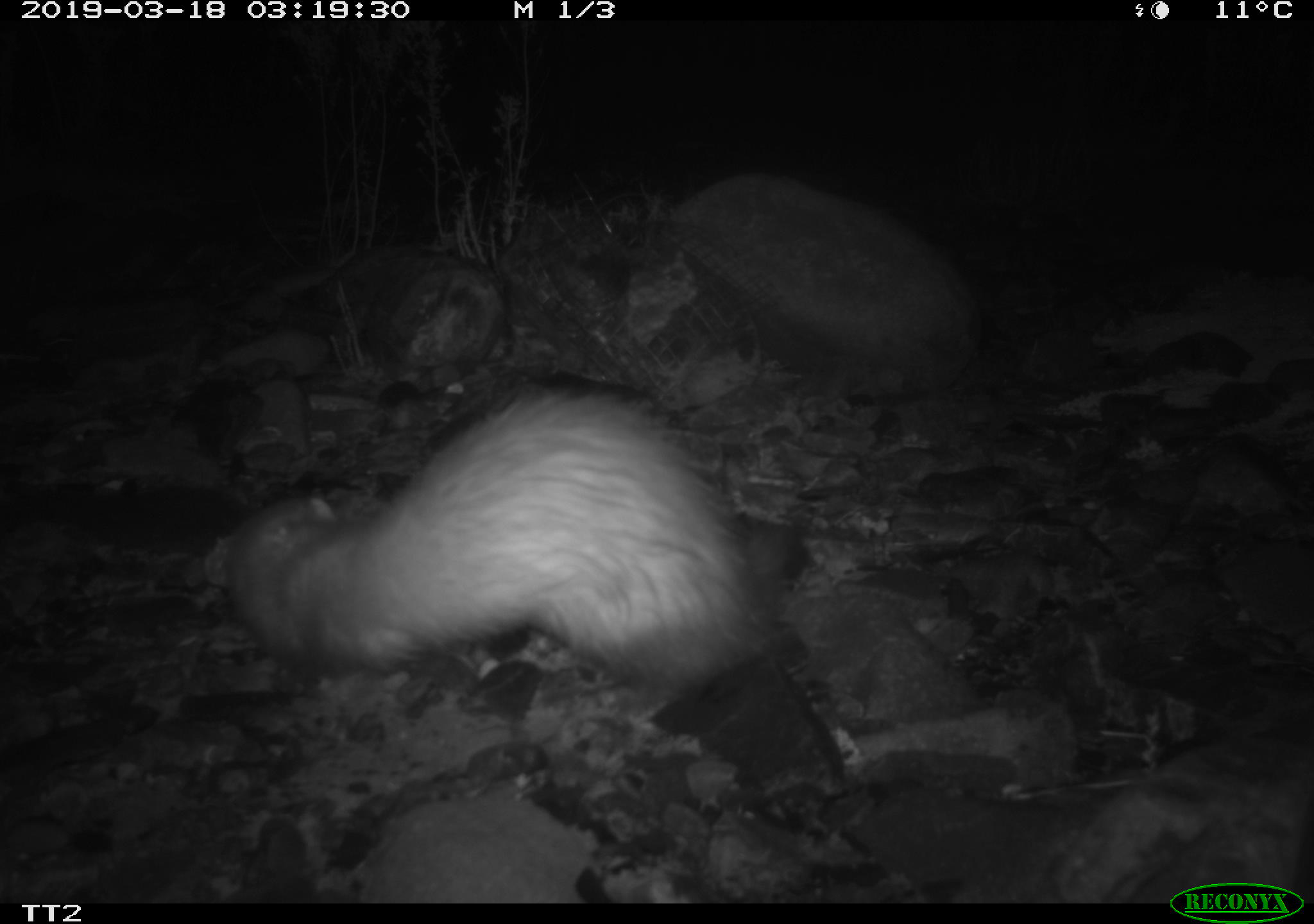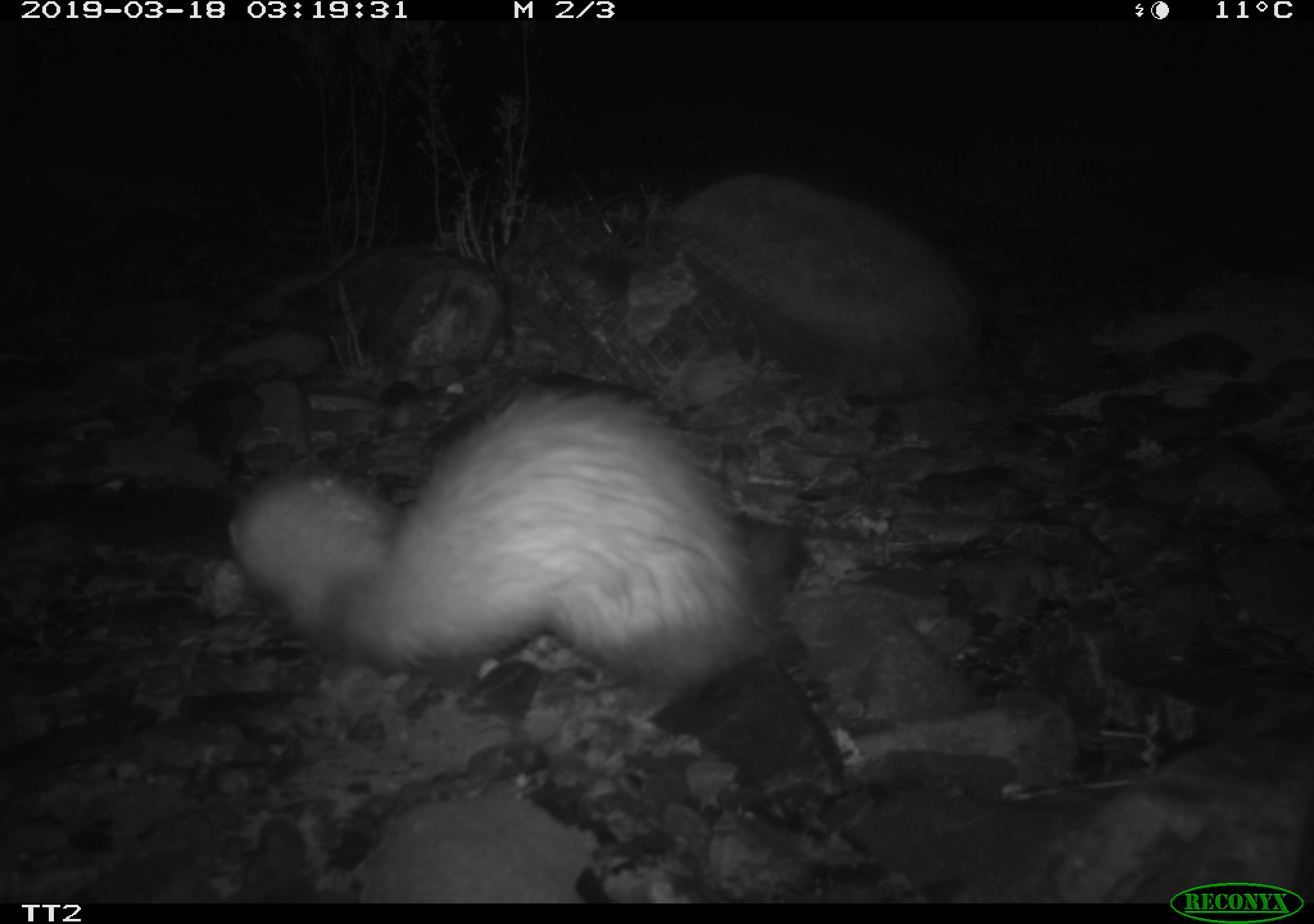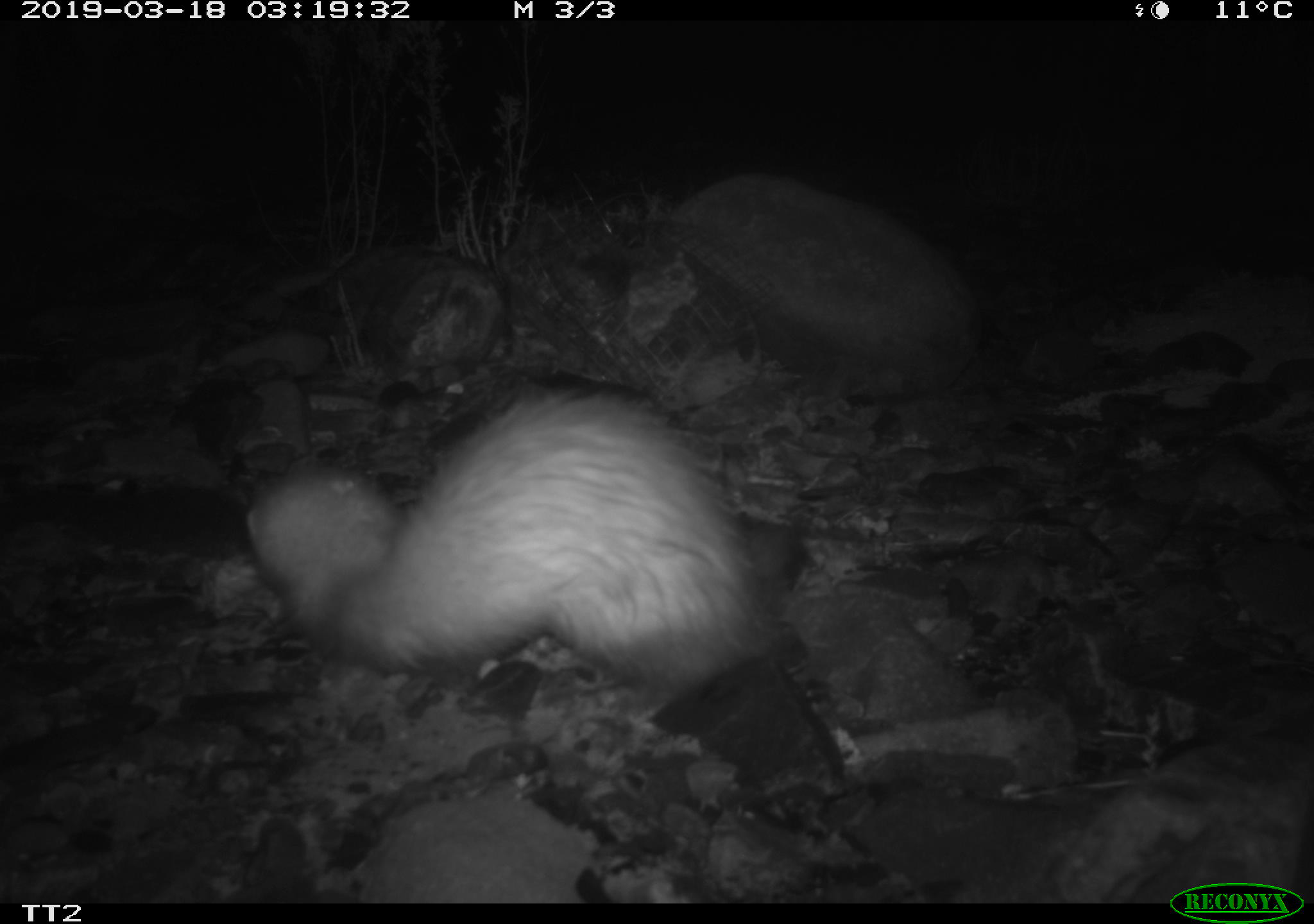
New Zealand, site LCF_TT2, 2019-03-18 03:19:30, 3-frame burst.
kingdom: Animalia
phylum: Chordata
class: Mammalia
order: Carnivora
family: Mustelidae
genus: Mustela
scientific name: Mustela furo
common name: ferret